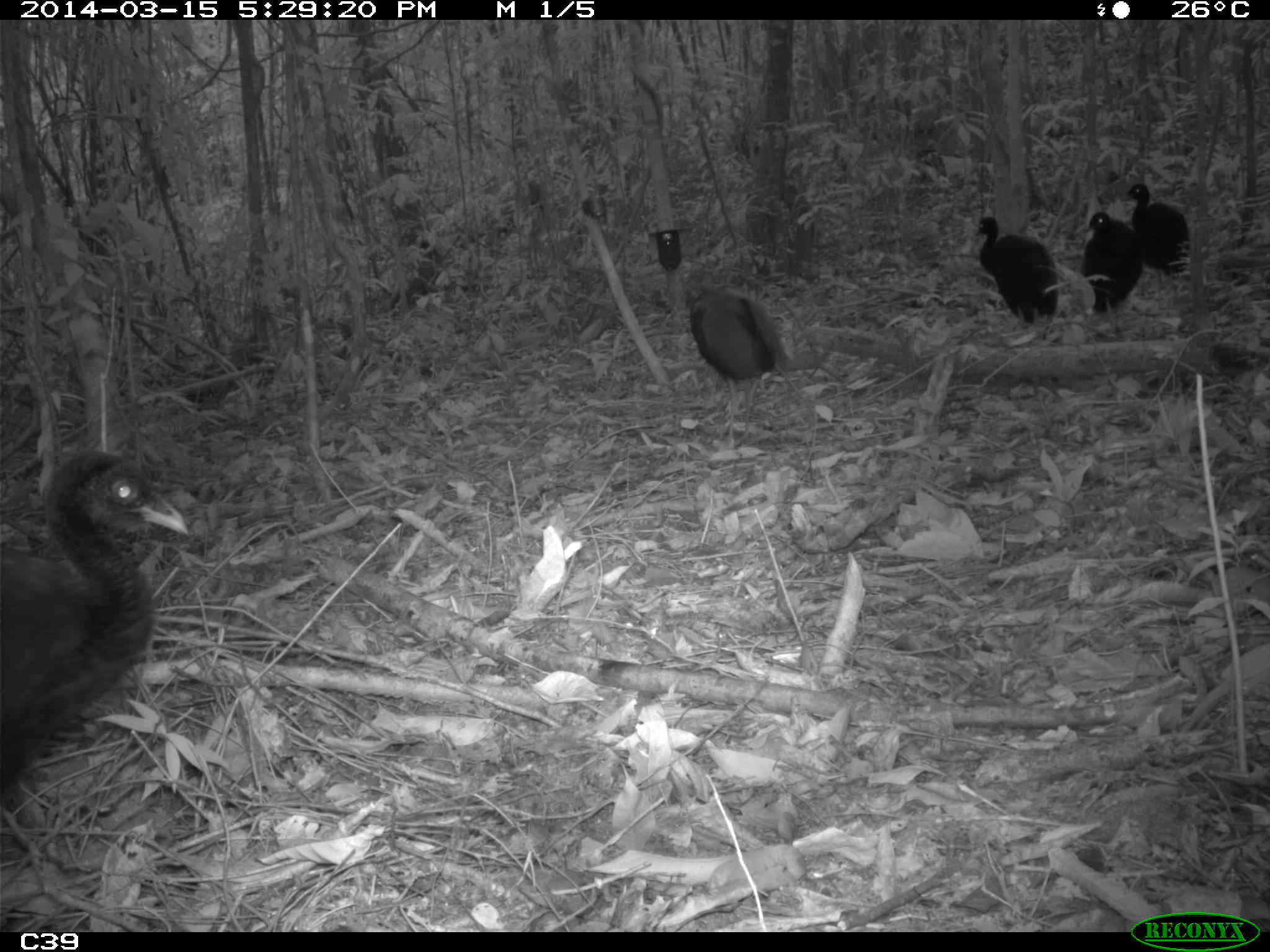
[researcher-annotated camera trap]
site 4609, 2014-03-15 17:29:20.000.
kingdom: Animalia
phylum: Chordata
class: Aves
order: Gruiformes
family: Psophiidae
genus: Psophia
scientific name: Psophia crepitans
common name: gray-winged trumpeter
Psophia crepitans (gray-winged trumpeter), count 8, age adult.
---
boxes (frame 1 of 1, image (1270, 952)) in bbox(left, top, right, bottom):
psophia crepitans: bbox(4, 446, 191, 883); bbox(692, 284, 801, 449); bbox(974, 213, 1061, 322); bbox(1125, 180, 1203, 276); bbox(1081, 211, 1141, 314)